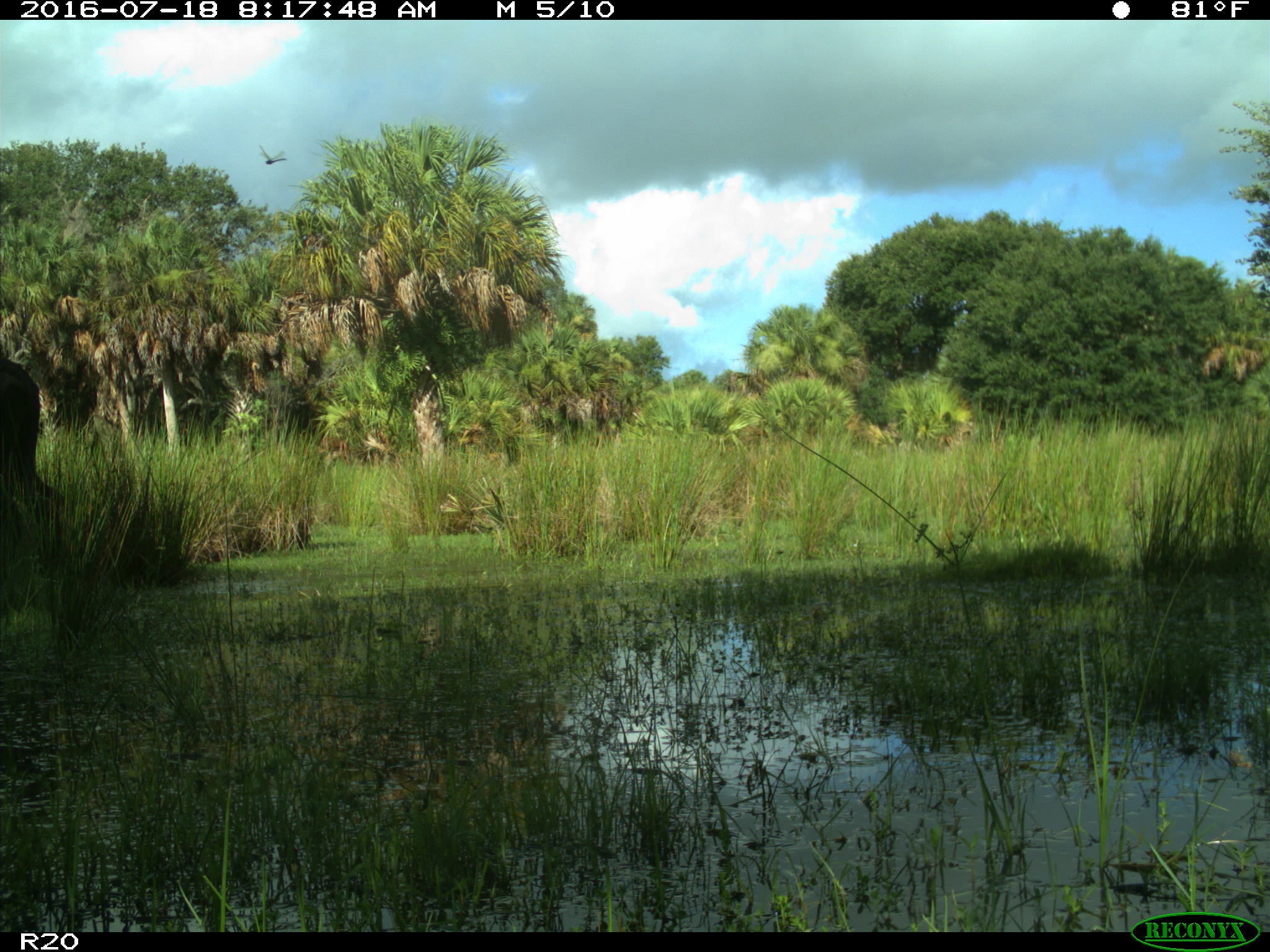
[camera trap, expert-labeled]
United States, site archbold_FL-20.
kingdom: Animalia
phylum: Chordata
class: Mammalia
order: Artiodactyla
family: Bovidae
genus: Bos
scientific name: Bos taurus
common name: domestic cow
Bos taurus (domestic cow).